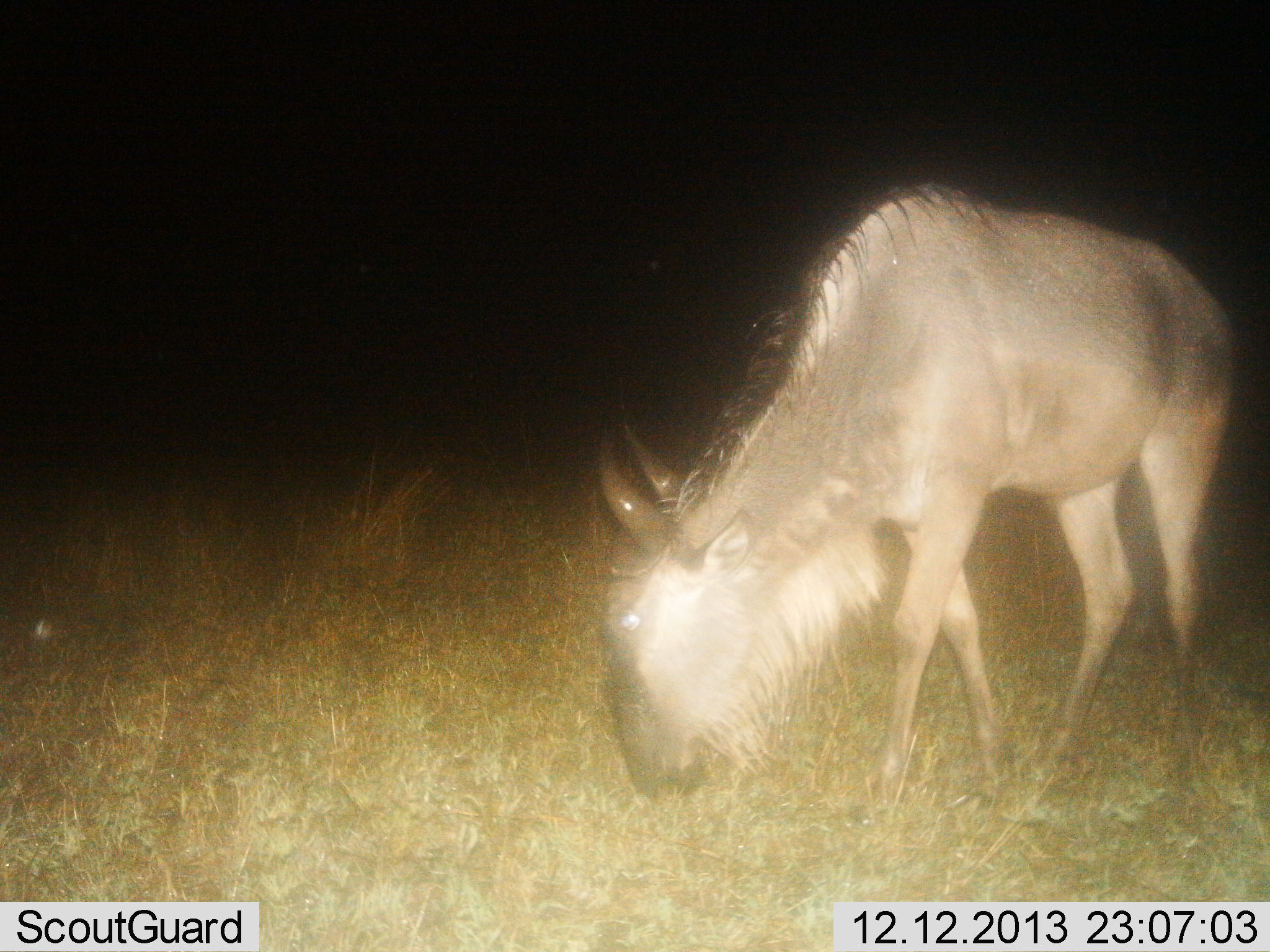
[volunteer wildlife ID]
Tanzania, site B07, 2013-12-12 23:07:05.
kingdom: Animalia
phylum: Chordata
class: Mammalia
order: Artiodactyla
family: Bovidae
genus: Connochaetes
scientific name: Connochaetes taurinus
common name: blue wildebeest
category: wildebeest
Wildebeest (blue wildebeest) (Connochaetes taurinus), count 1. Behavior (volunteer vote fractions): standing 30%, resting 0%, moving 0%, interacting 0%. Young present (vote fraction): 0%. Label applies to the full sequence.